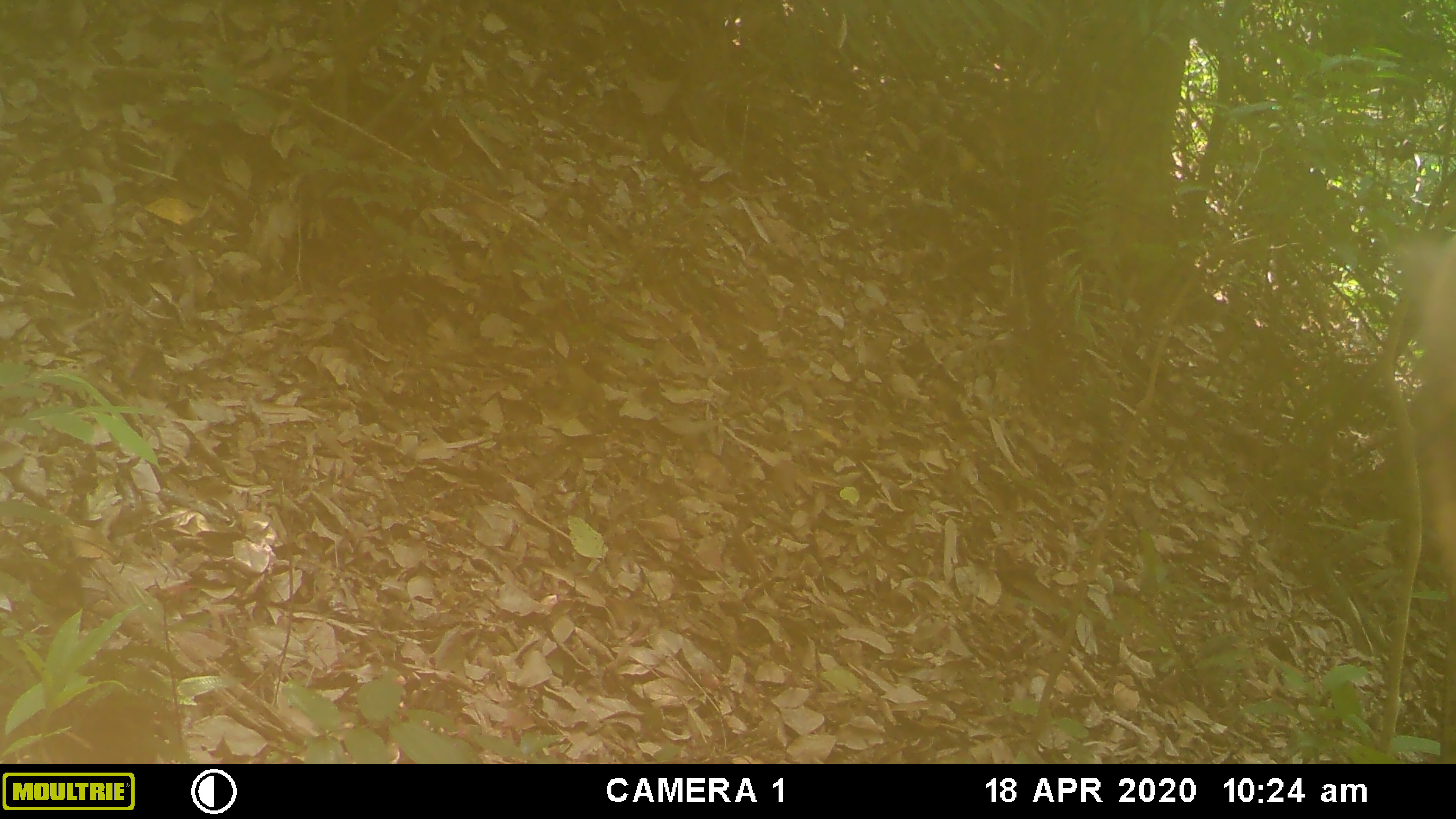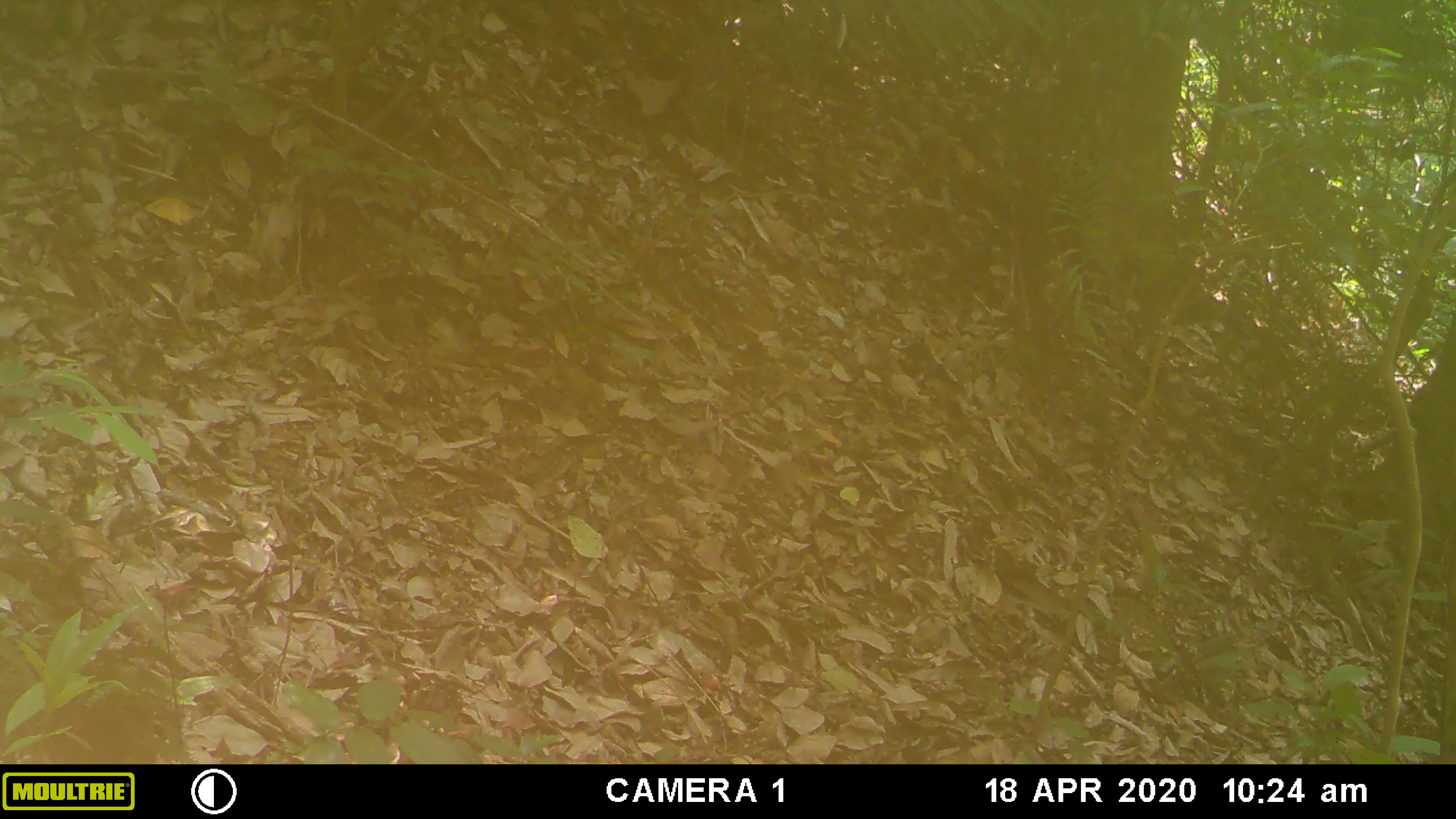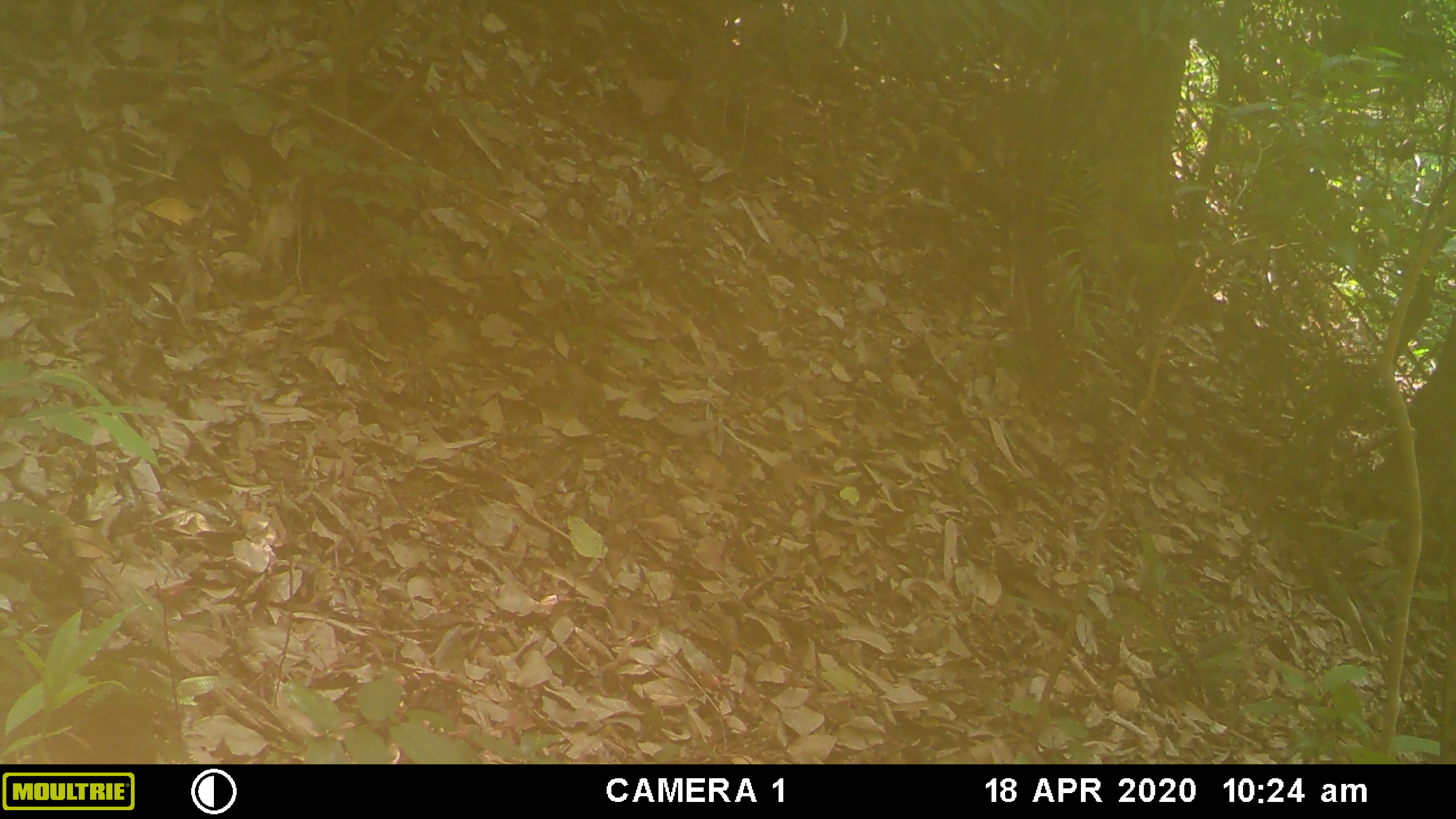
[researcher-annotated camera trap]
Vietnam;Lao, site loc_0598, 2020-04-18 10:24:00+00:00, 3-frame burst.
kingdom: Animalia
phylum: Chordata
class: Mammalia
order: Primates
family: Cercopithecidae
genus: Macaca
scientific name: Macaca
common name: macaques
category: assam or rhesus macaque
Assam or rhesus macaque (macaques) (Macaca). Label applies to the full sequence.